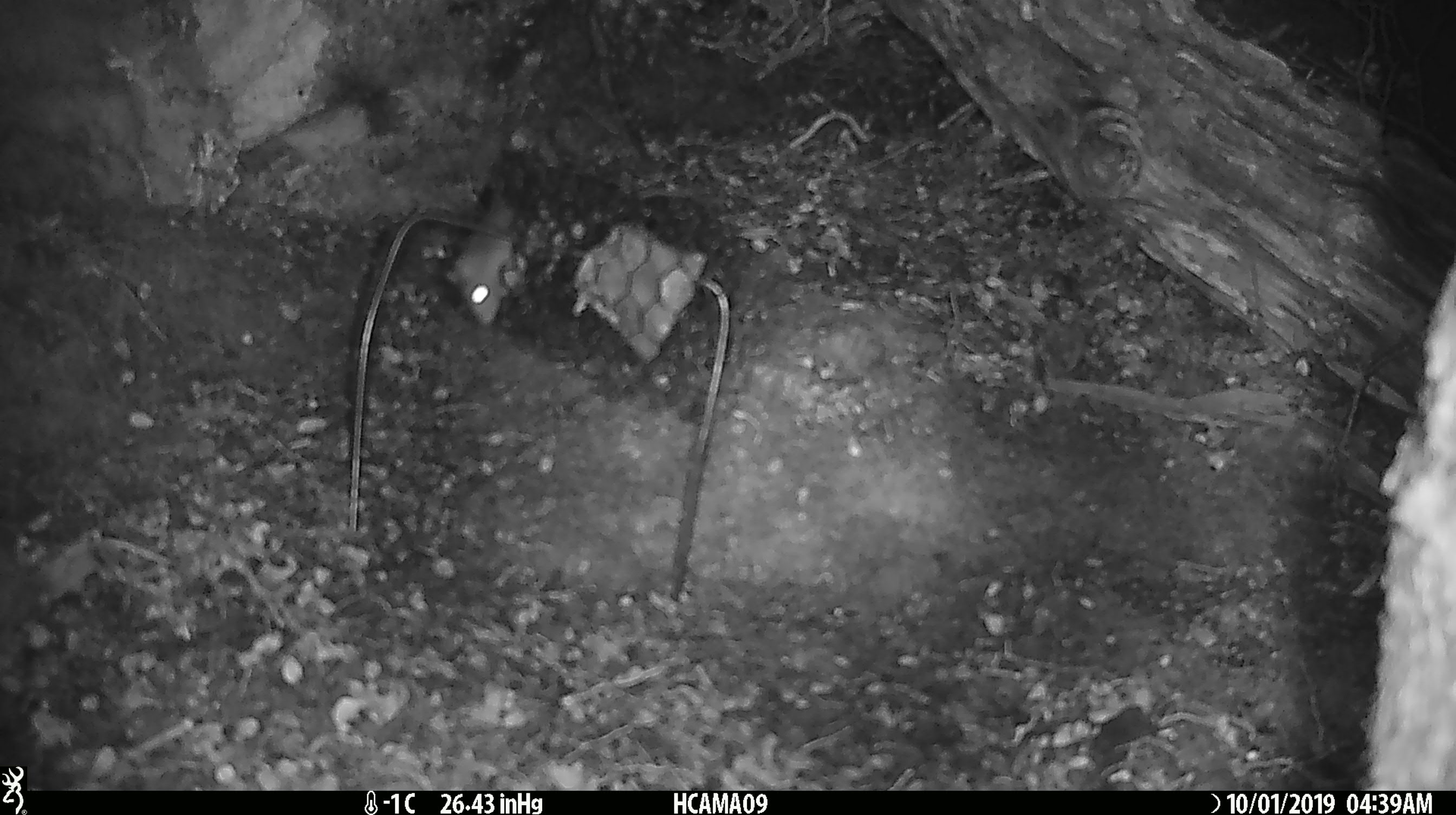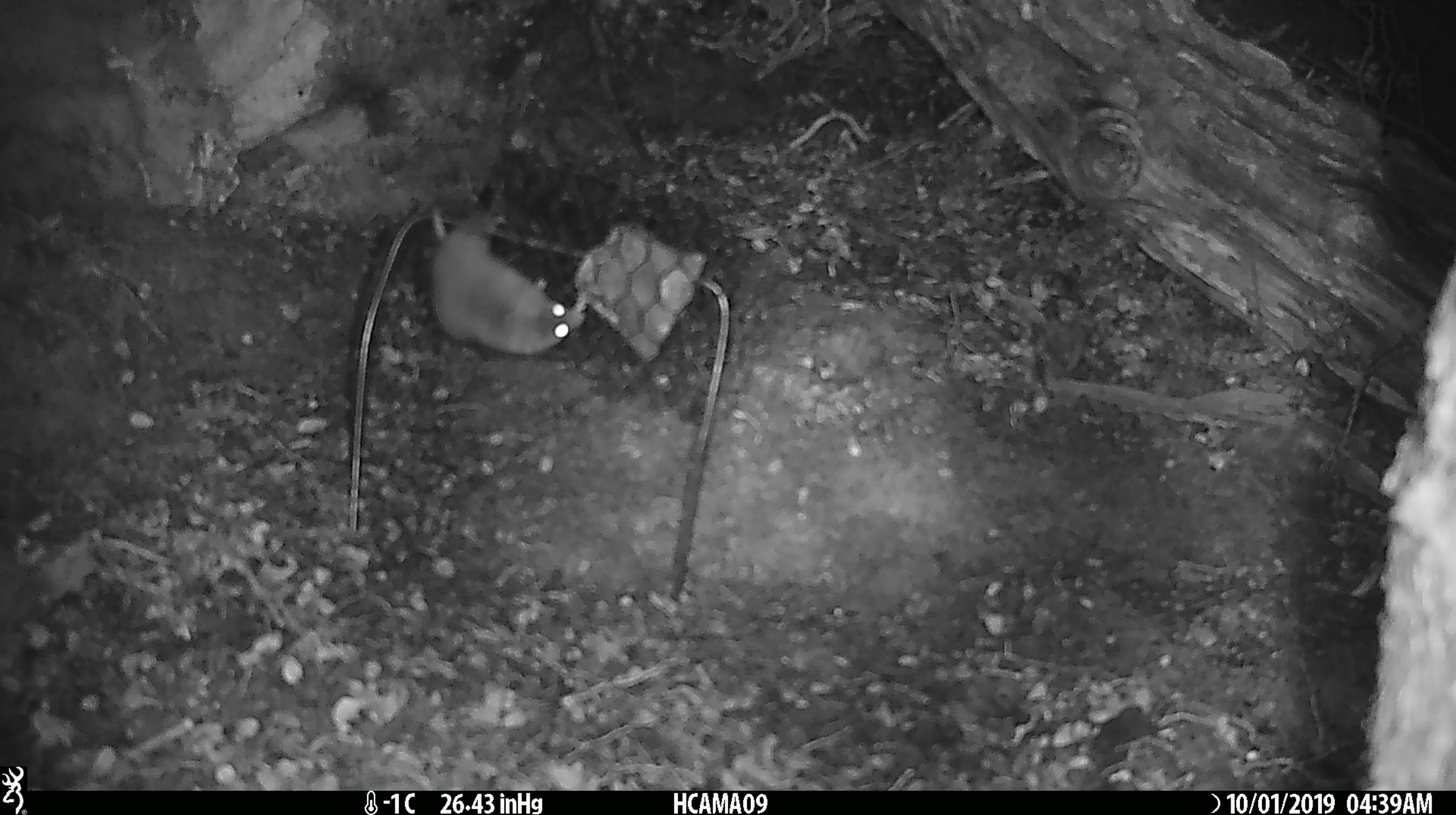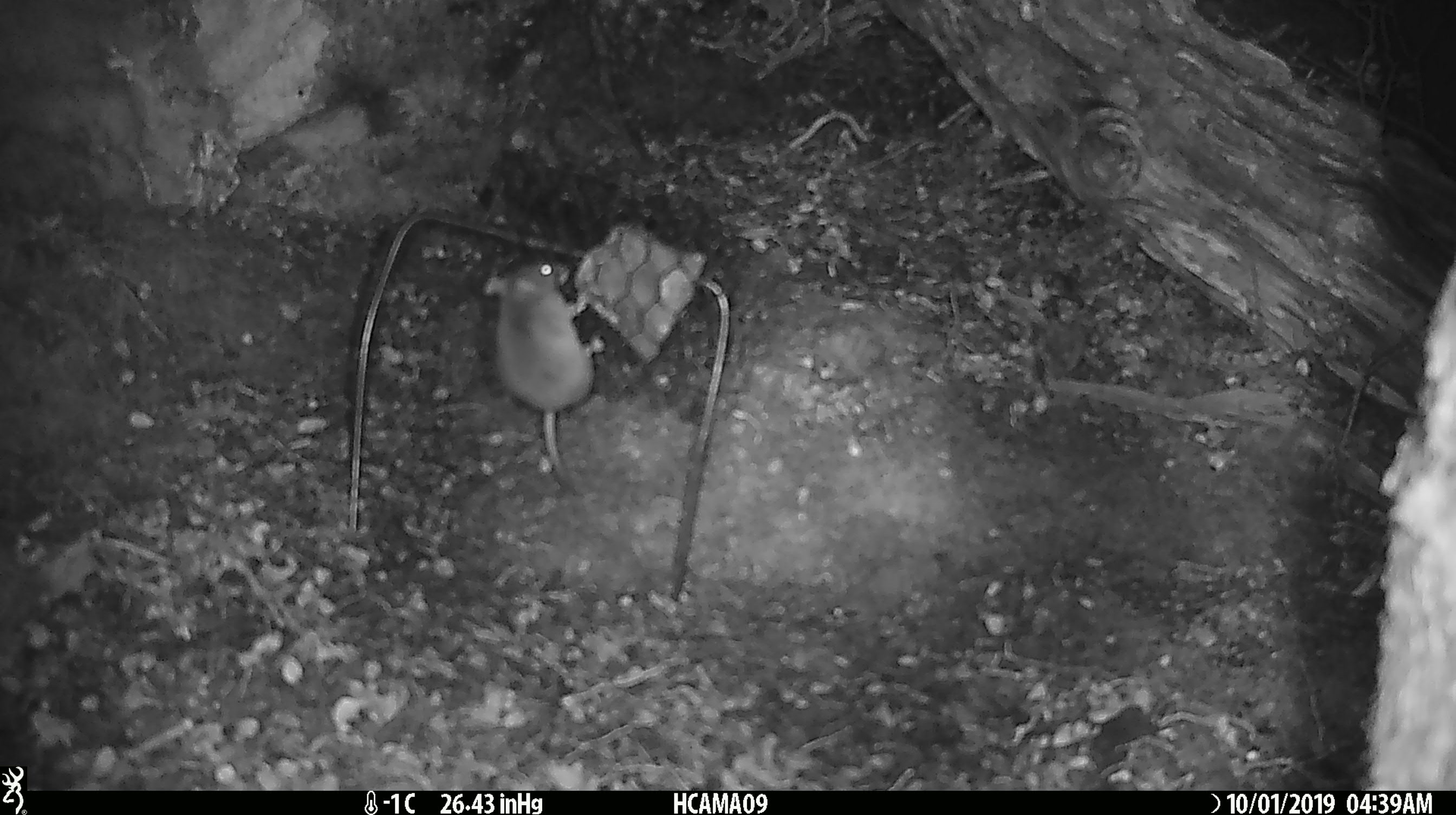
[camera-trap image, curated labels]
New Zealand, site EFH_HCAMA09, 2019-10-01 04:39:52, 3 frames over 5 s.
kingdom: Animalia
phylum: Chordata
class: Mammalia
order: Rodentia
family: Muridae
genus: Mus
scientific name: Mus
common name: mouse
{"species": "mouse (Mus)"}